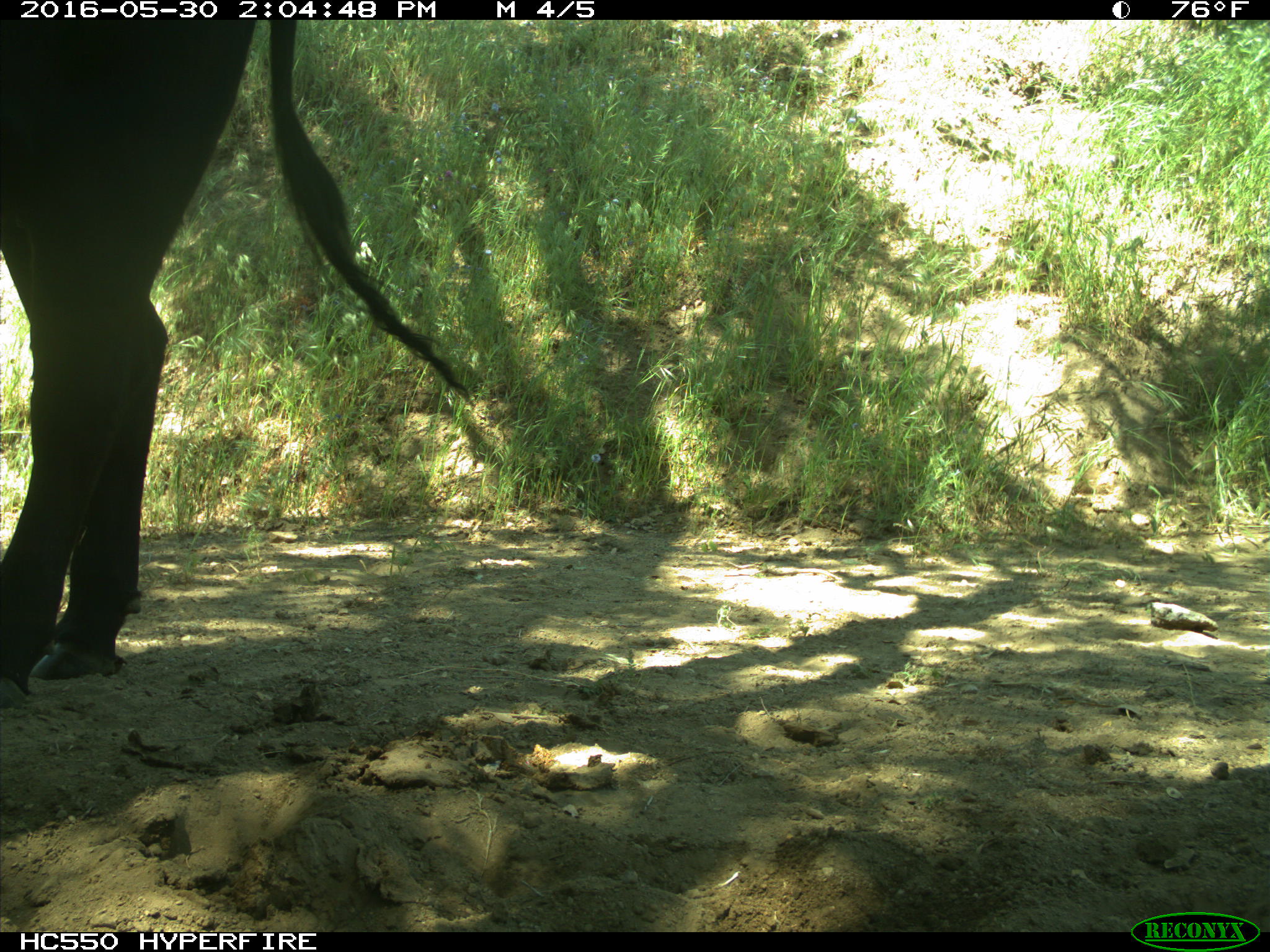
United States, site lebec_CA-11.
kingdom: Animalia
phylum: Chordata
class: Mammalia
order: Artiodactyla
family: Bovidae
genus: Bos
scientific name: Bos taurus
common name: domestic cow